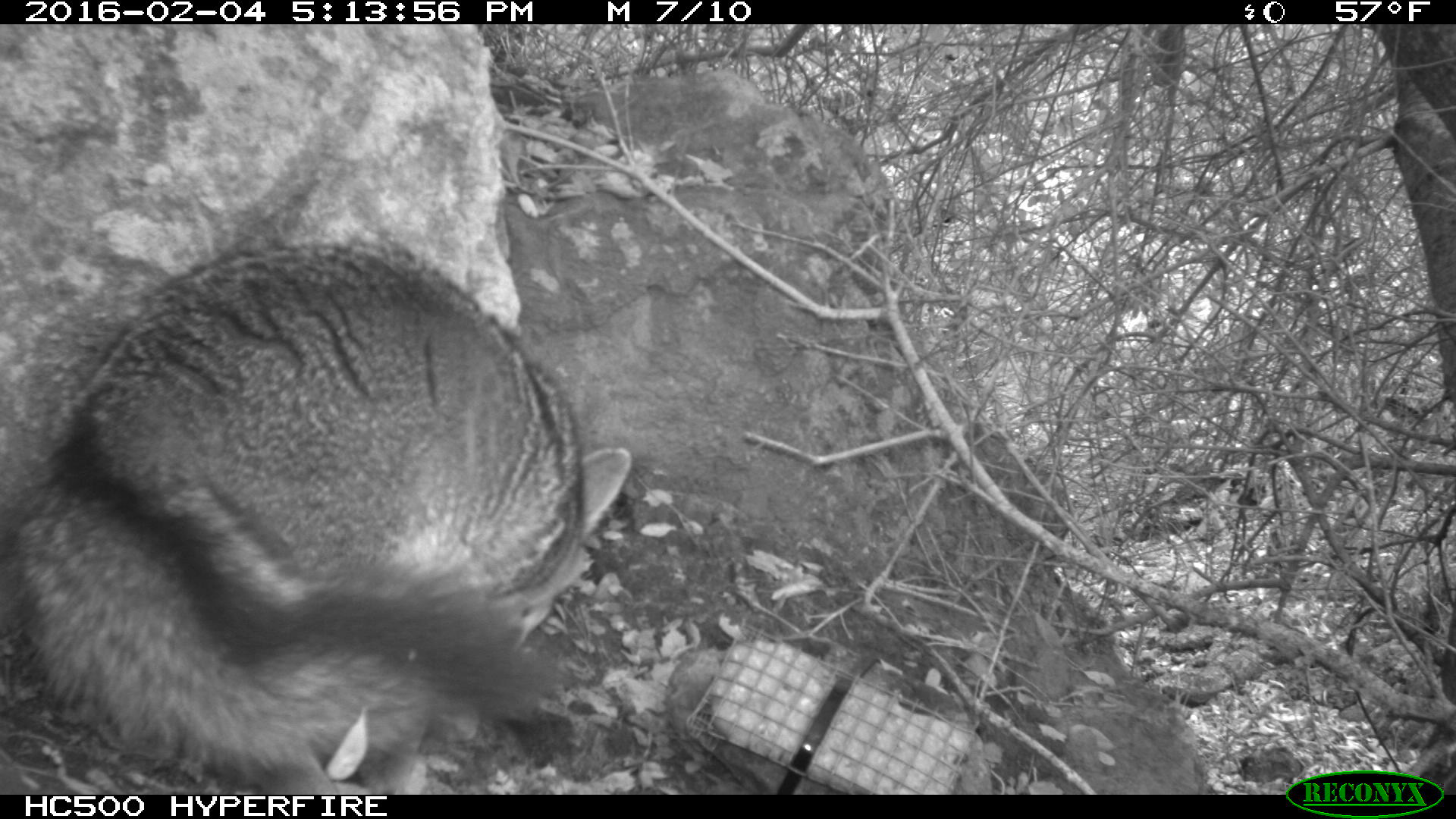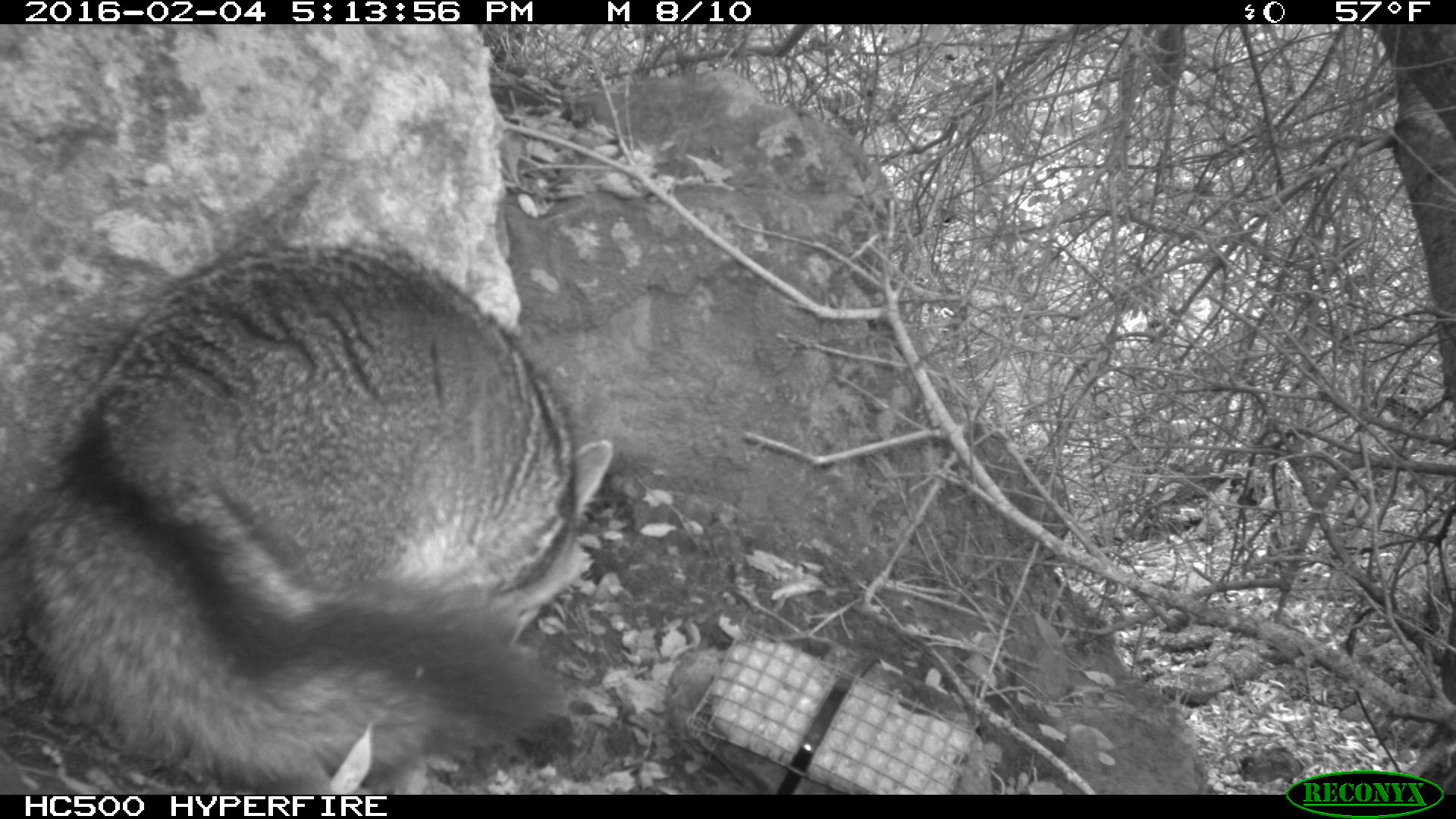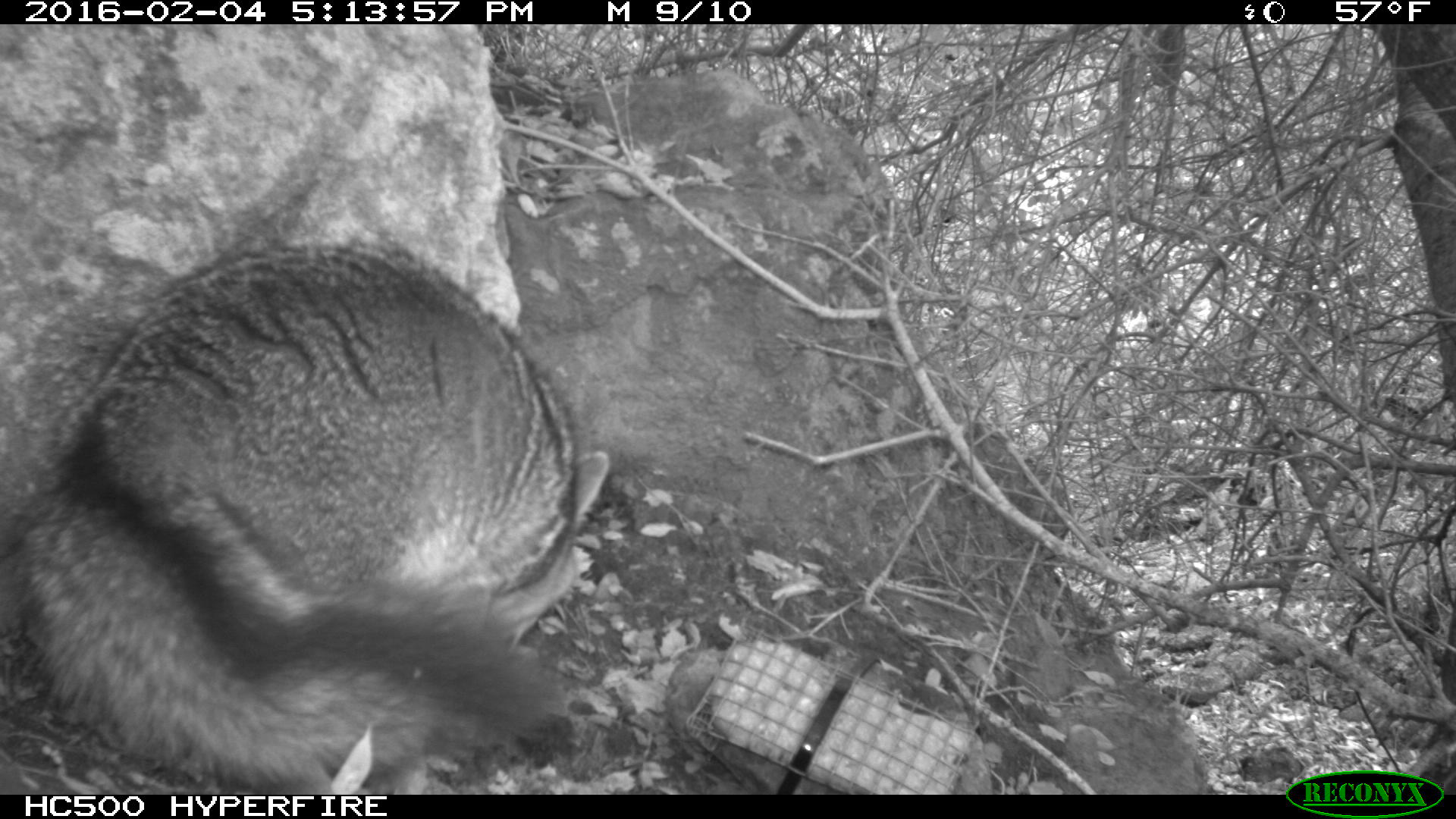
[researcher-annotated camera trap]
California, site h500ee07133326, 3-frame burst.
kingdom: Animalia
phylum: Chordata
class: Mammalia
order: Carnivora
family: Canidae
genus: Urocyon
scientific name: Urocyon littoralis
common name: island fox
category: fox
Fox (island fox) (Urocyon littoralis).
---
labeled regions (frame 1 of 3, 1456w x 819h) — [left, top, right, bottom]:
fox: [0, 248, 630, 795]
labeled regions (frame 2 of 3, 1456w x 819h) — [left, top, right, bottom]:
fox: [8, 235, 615, 792]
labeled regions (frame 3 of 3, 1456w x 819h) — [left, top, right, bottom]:
fox: [0, 242, 610, 795]